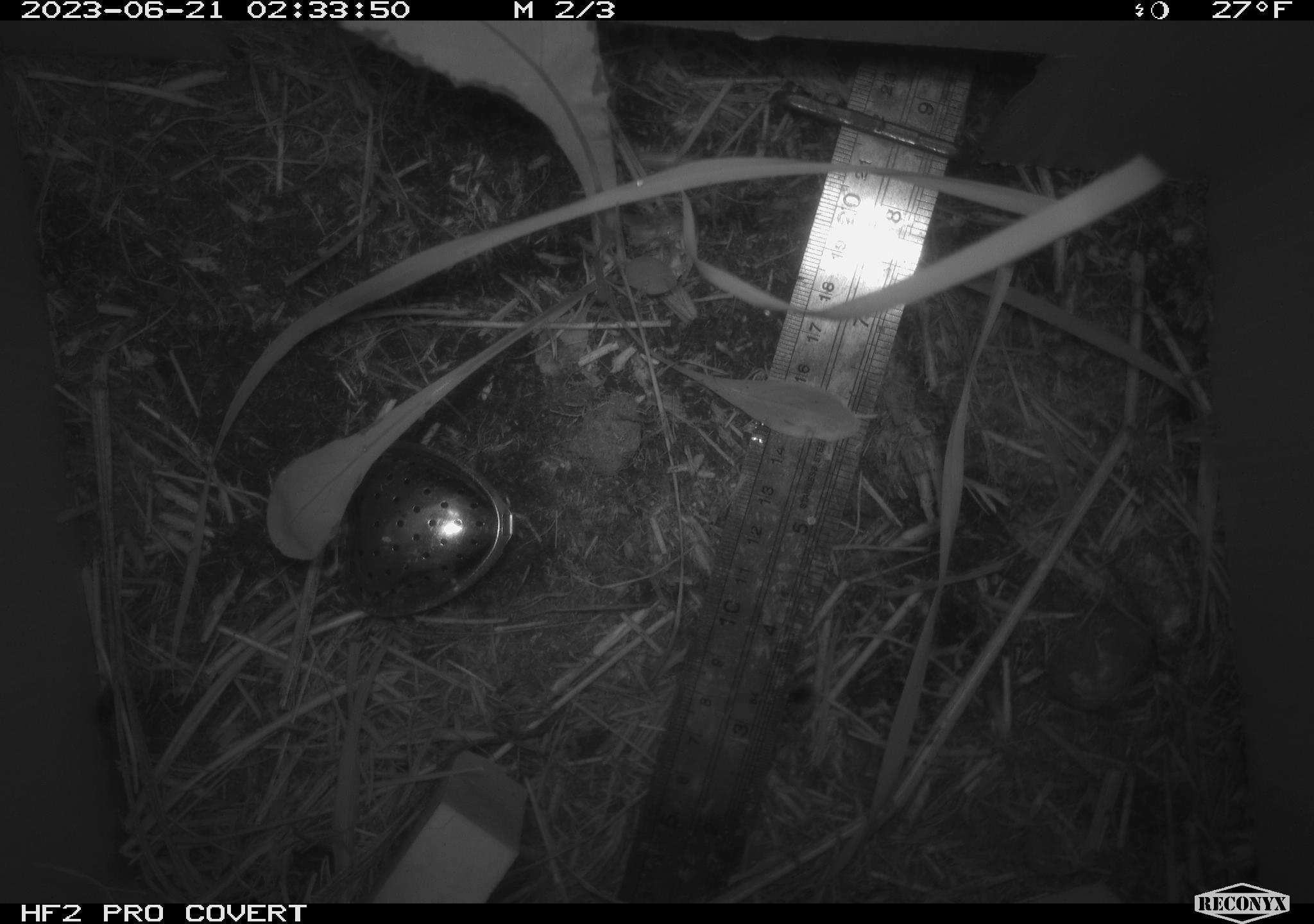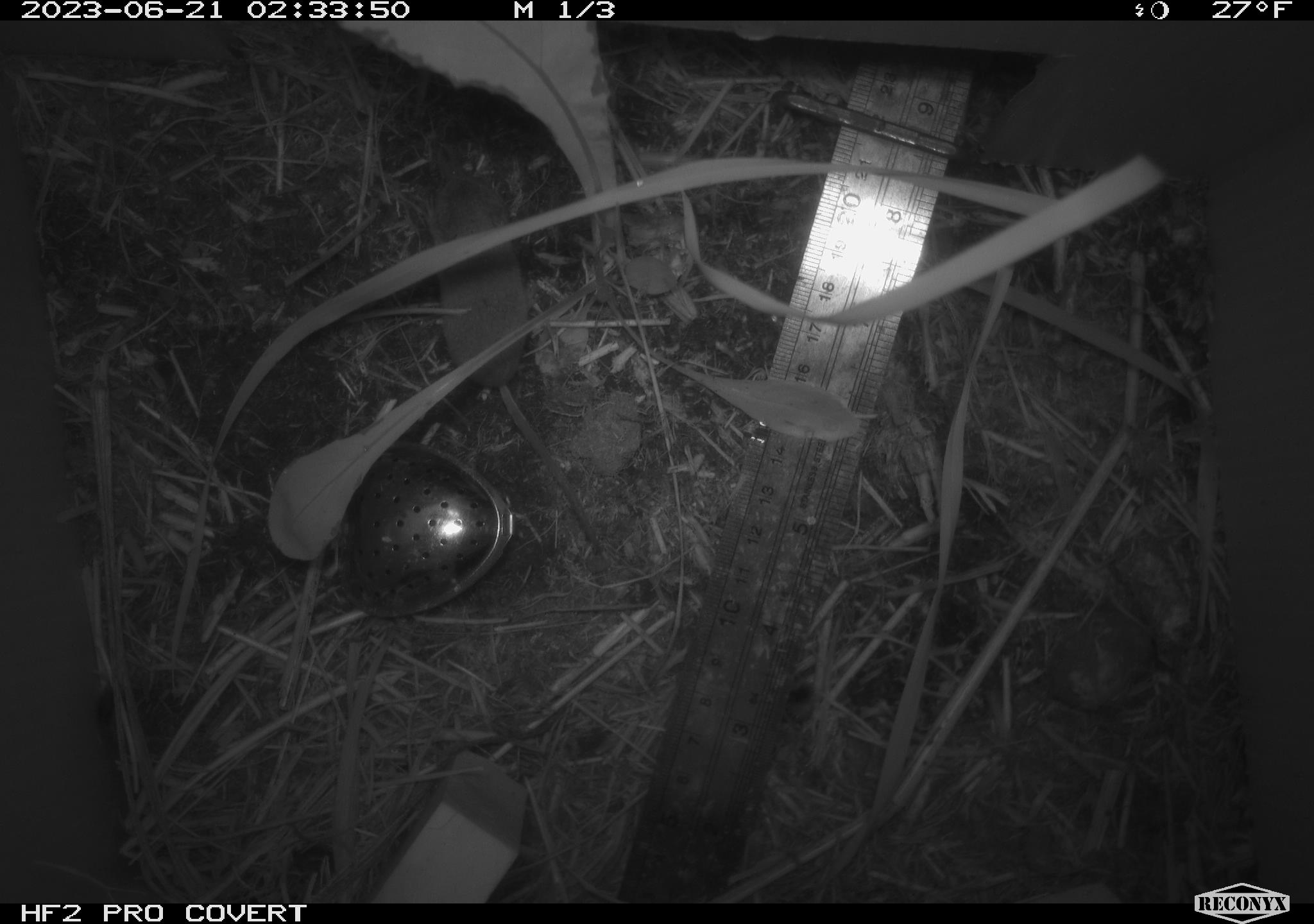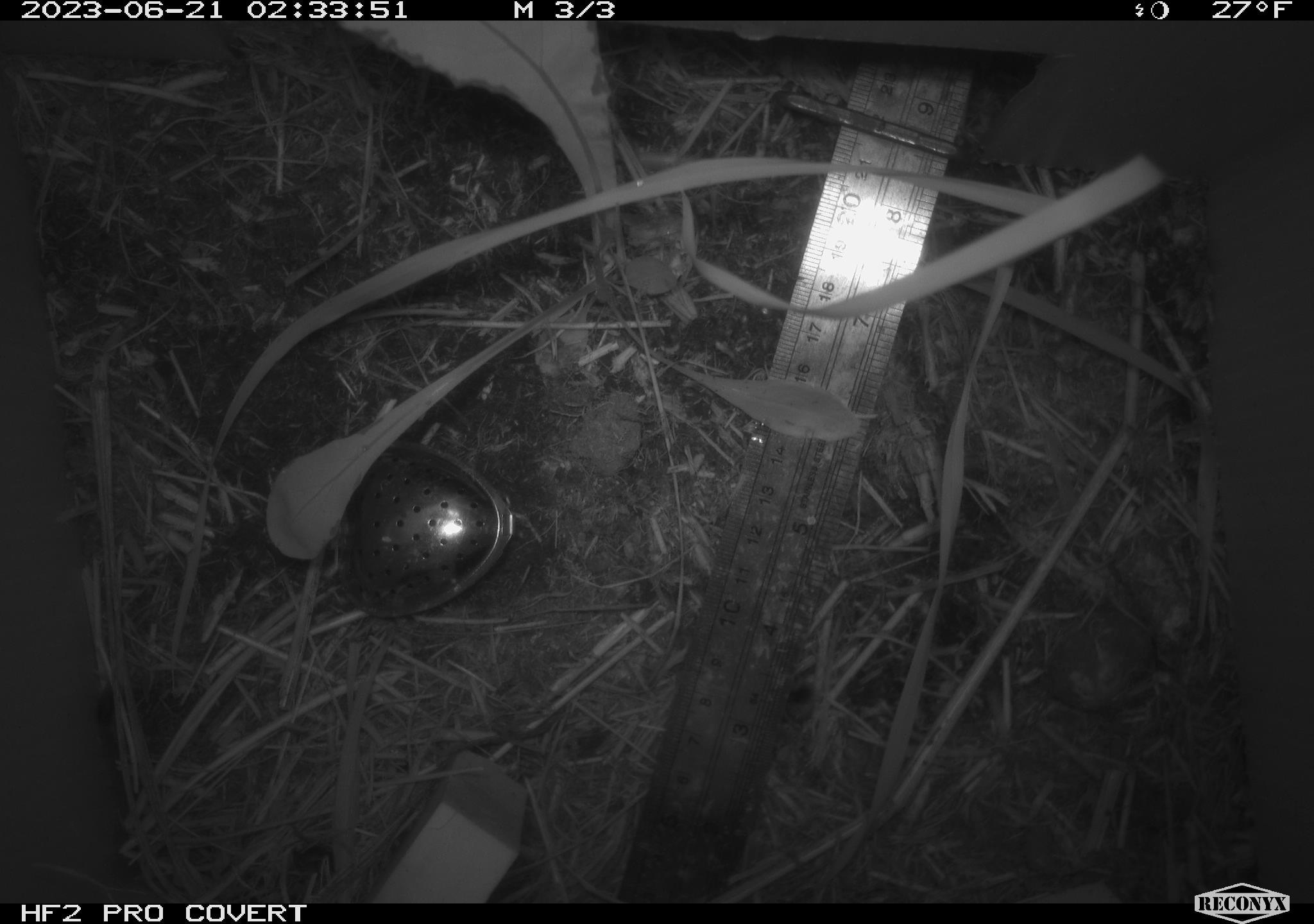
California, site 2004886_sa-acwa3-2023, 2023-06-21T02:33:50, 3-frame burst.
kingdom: Animalia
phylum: Chordata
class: Mammalia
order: Eulipotyphla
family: Soricidae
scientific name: Soricidae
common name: shrews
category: soricidae family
Soricidae family (shrews) (Soricidae).